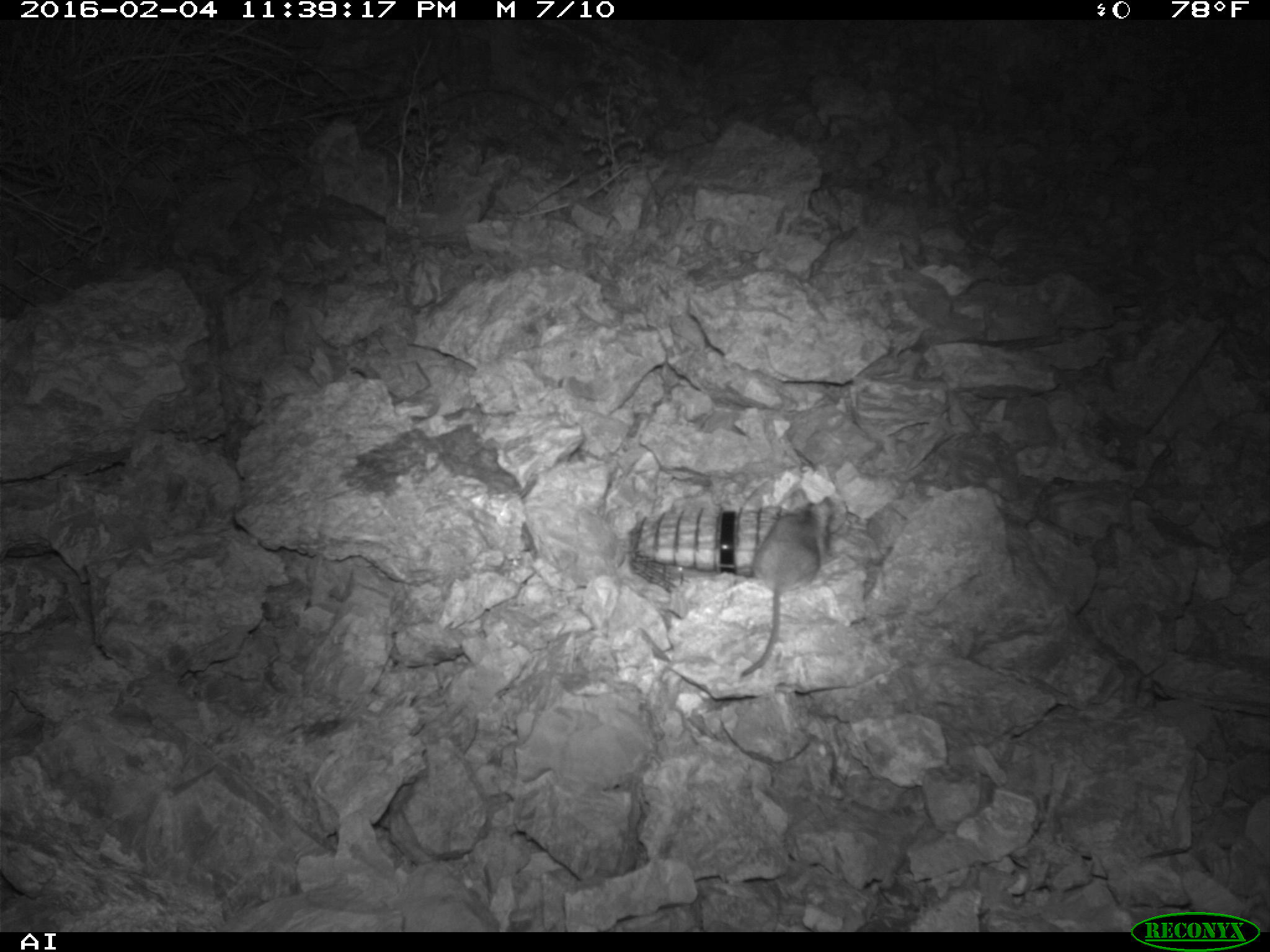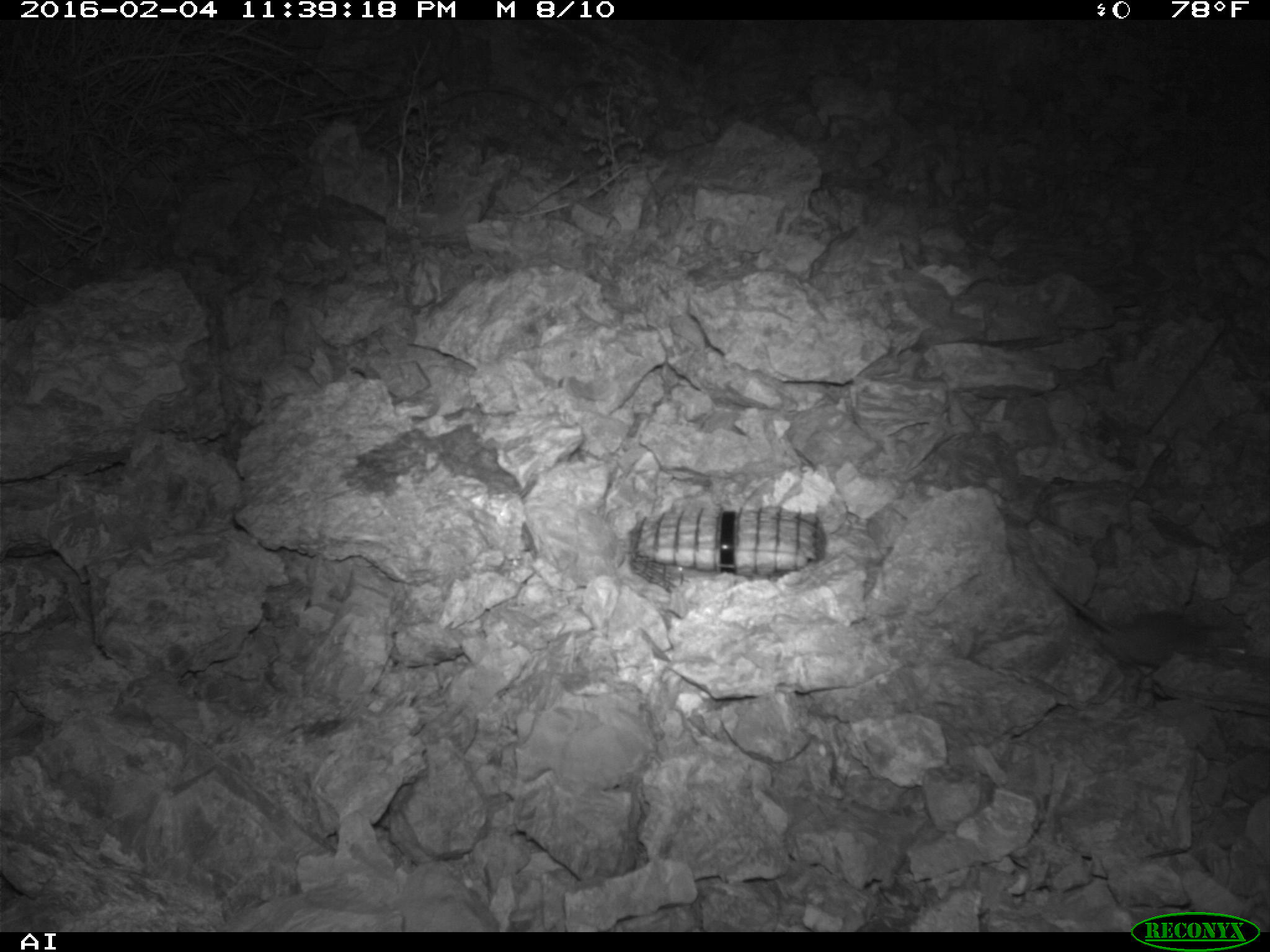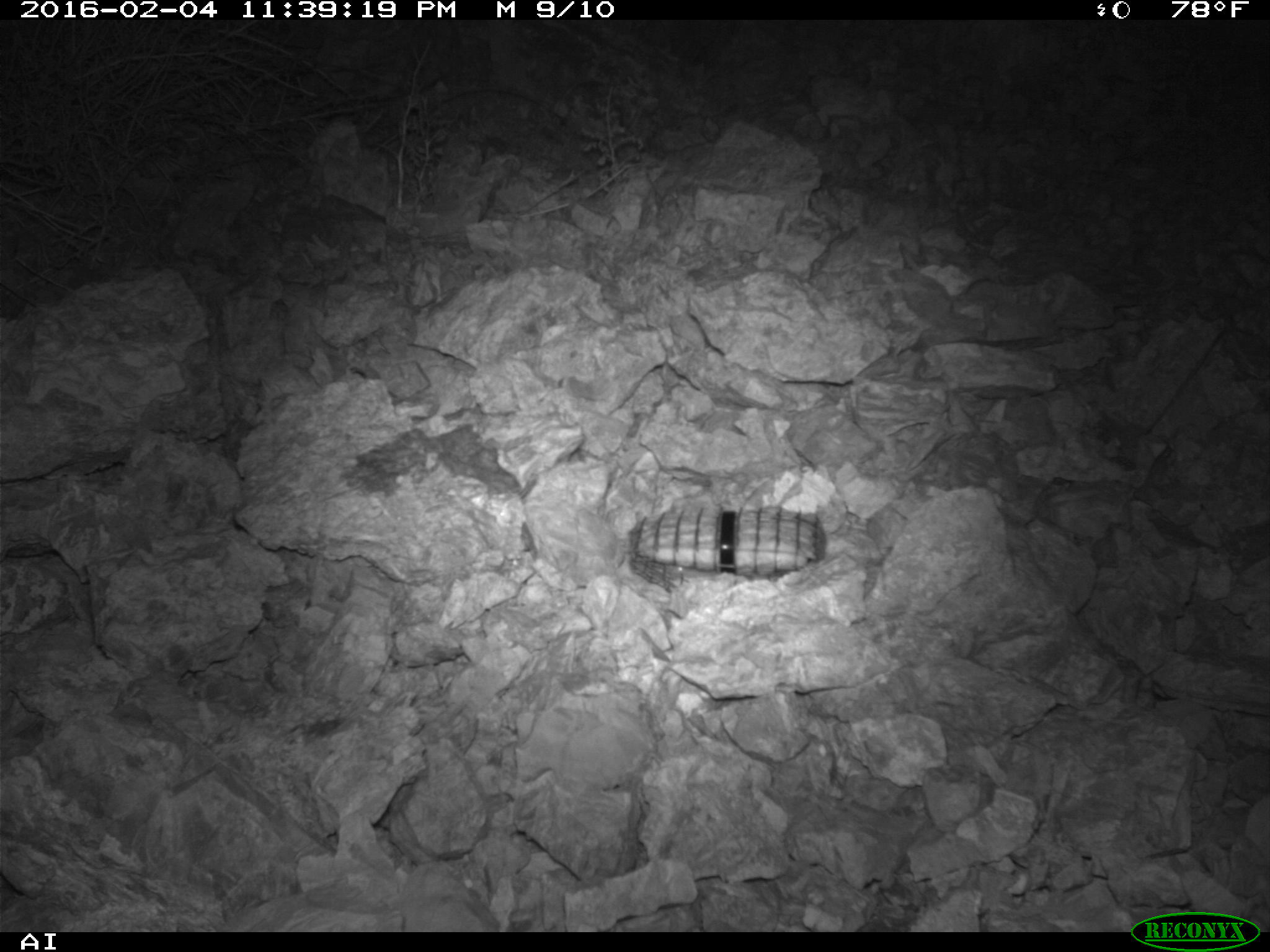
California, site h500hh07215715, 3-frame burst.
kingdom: Animalia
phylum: Chordata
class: Mammalia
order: Rodentia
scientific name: Rodentia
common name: rodent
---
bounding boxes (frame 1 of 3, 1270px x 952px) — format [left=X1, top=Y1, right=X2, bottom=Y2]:
rodent: [left=742, top=488, right=833, bottom=676]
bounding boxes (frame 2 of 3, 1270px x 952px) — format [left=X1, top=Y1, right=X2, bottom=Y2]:
rodent: [left=1025, top=544, right=1251, bottom=671]